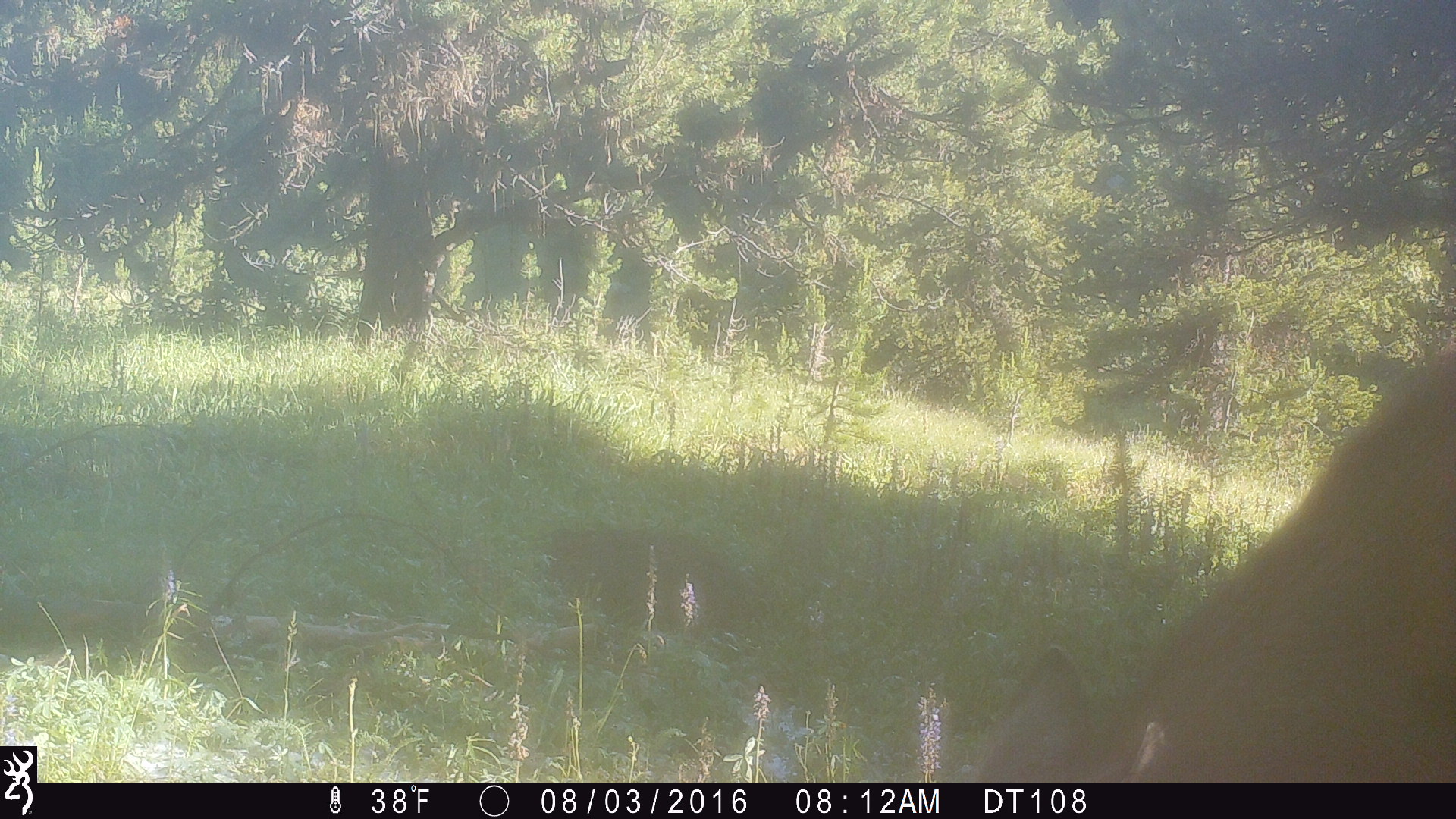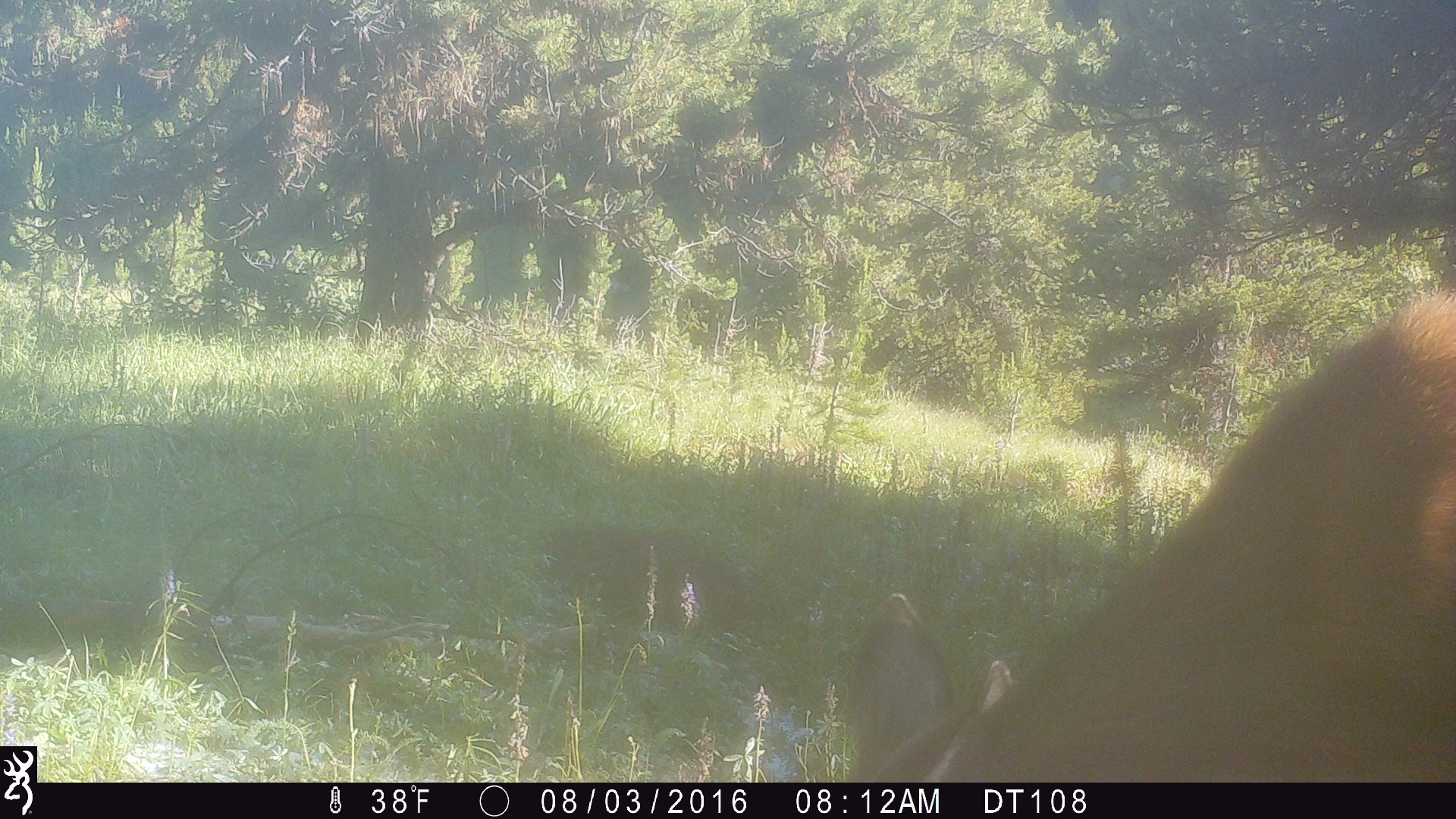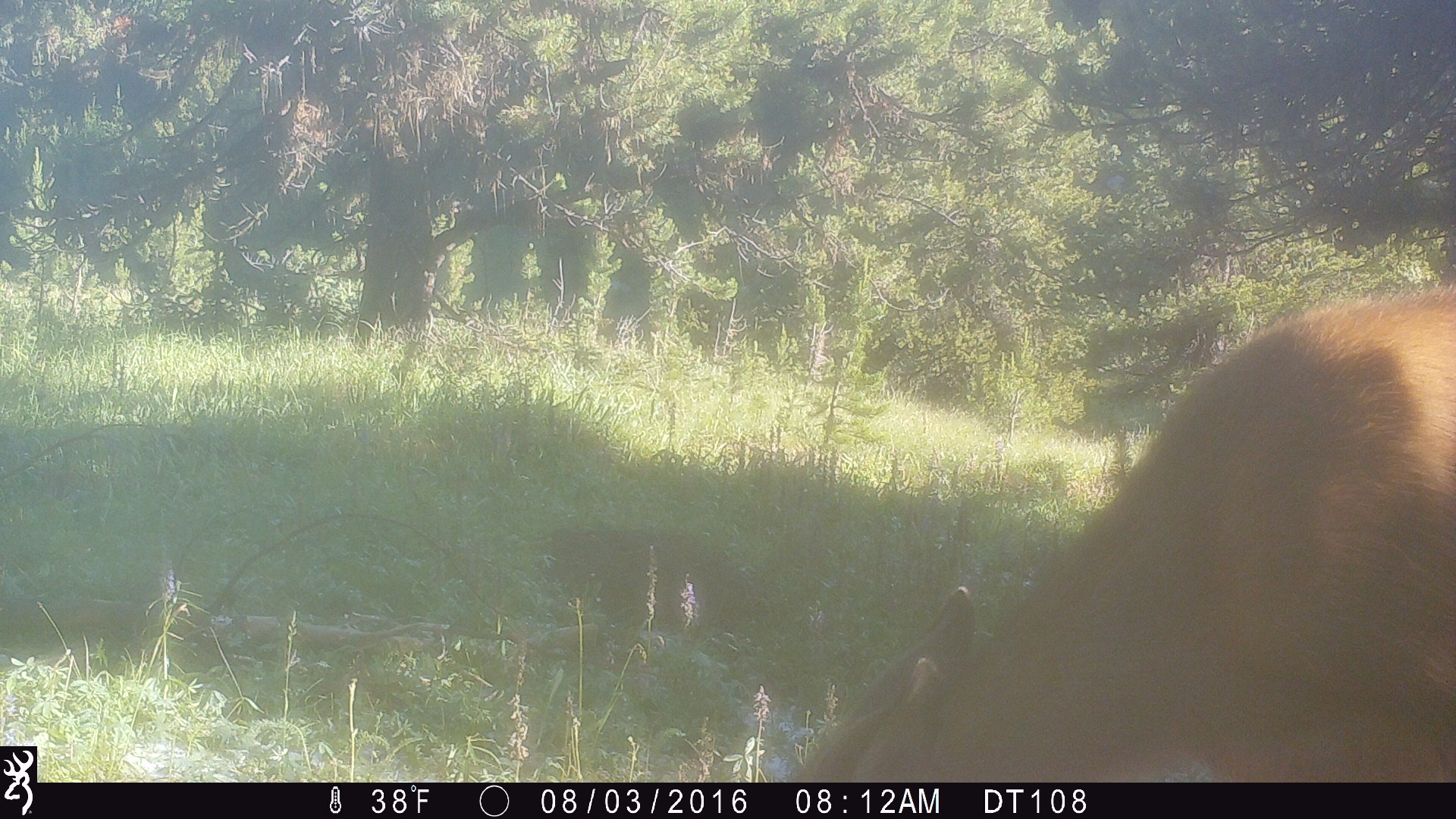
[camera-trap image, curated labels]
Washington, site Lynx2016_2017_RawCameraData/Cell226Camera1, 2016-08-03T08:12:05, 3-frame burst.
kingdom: Animalia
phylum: Chordata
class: Mammalia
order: Artiodactyla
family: Cervidae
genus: Odocoileus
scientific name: Odocoileus hemionus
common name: mule deer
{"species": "Odocoileus hemionus (mule deer)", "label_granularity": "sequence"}